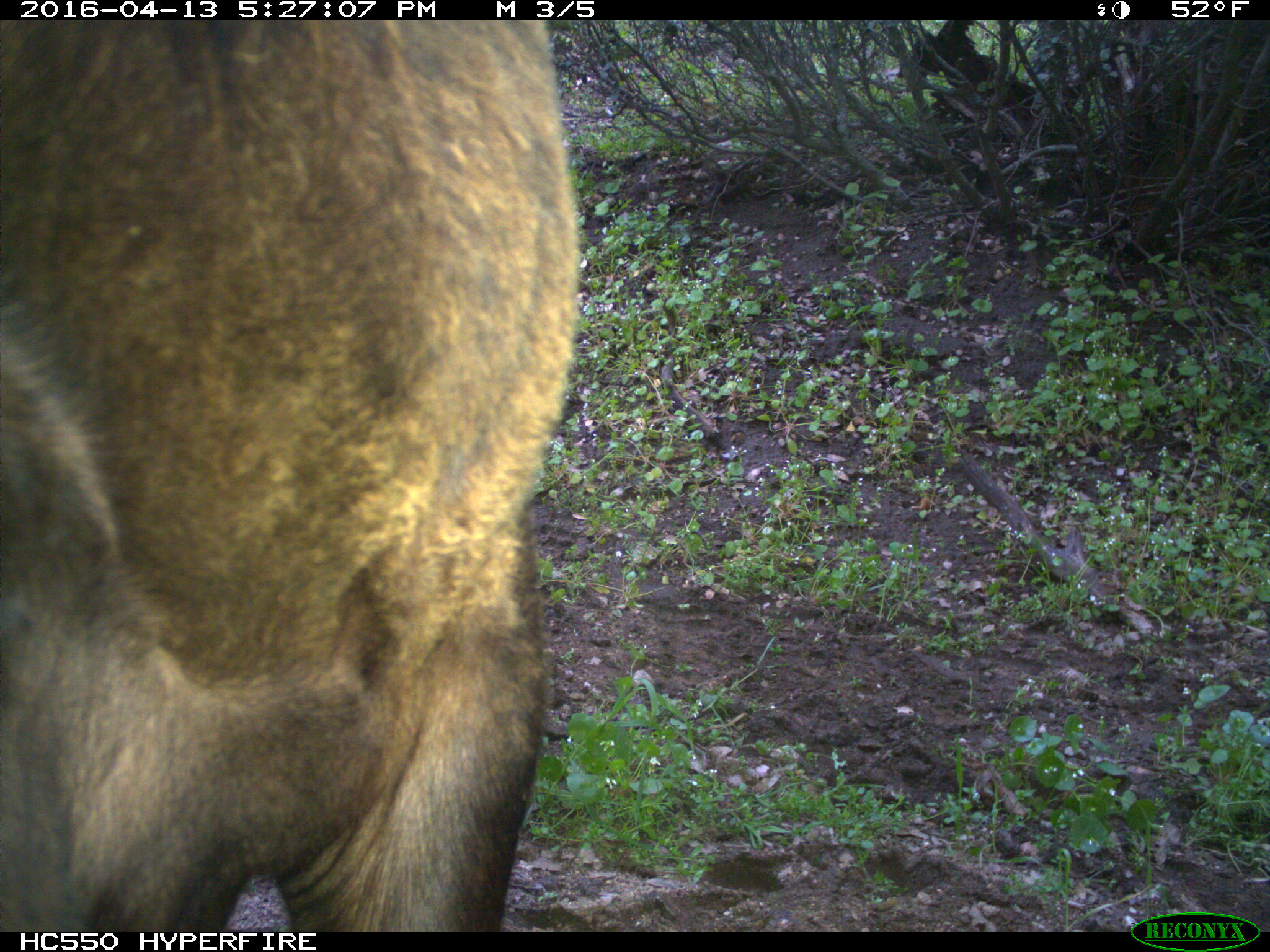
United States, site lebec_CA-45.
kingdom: Animalia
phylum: Chordata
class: Mammalia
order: Artiodactyla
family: Bovidae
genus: Bos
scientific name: Bos taurus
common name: domestic cow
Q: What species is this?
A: Bos taurus (domestic cow).